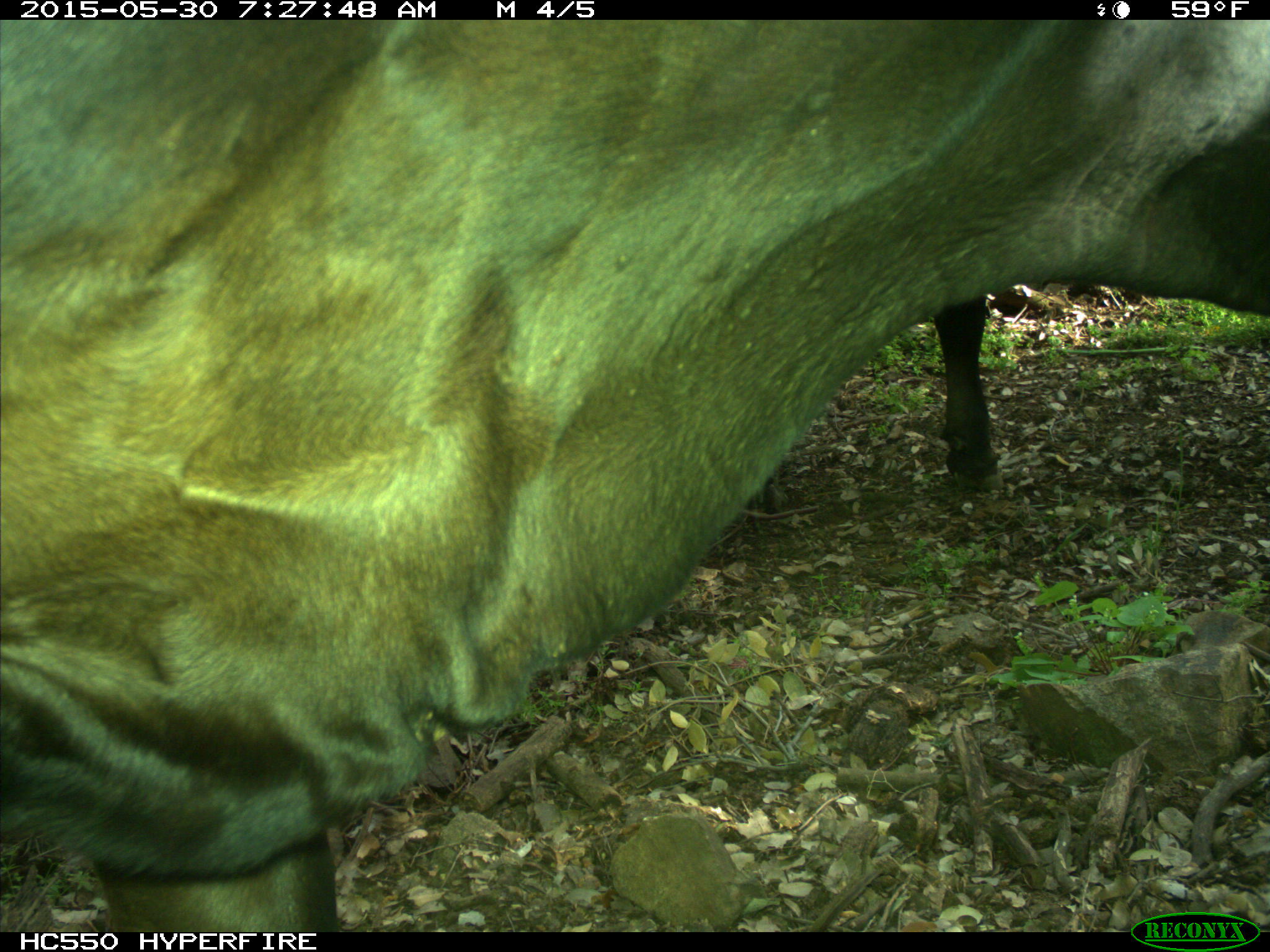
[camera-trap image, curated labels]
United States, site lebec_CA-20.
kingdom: Animalia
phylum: Chordata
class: Mammalia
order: Artiodactyla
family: Bovidae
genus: Bos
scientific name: Bos taurus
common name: domestic cow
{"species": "Bos taurus (domestic cow)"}